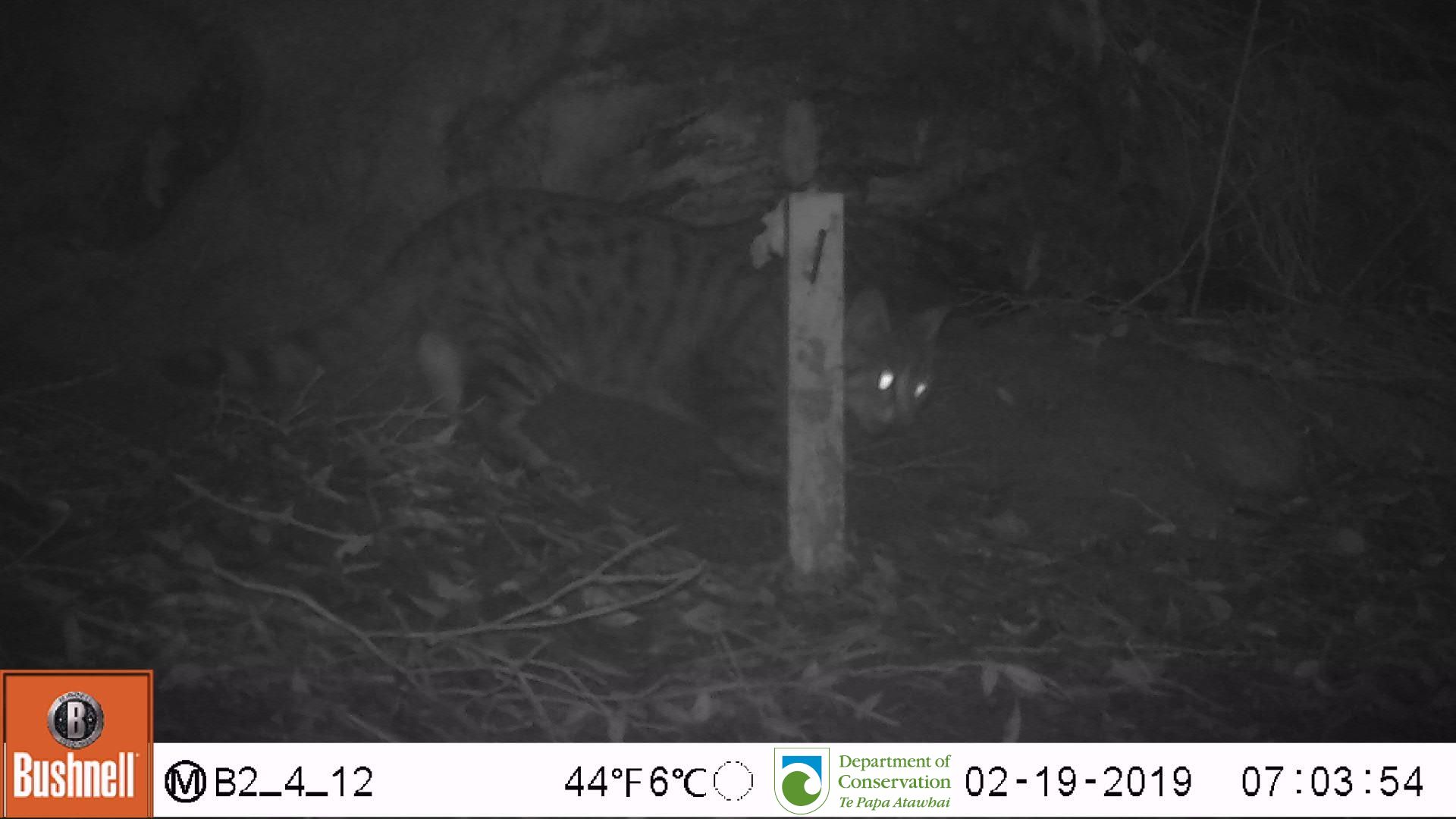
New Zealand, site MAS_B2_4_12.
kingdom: Animalia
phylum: Chordata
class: Mammalia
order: Carnivora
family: Felidae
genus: Felis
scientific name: Felis catus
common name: domestic cat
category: cat